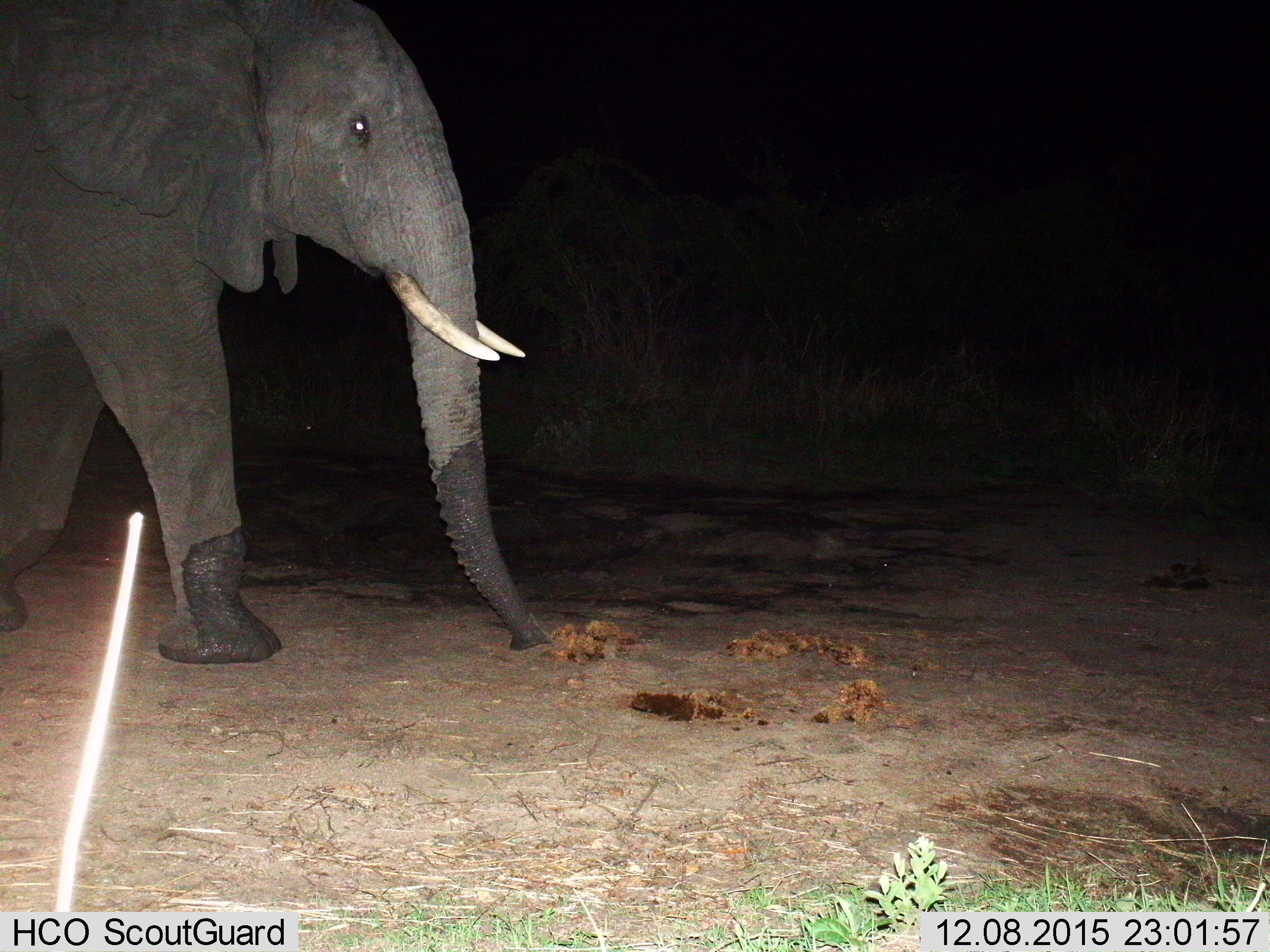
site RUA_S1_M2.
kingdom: Animalia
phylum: Chordata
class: Mammalia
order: Proboscidea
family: Elephantidae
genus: Loxodonta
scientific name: Loxodonta africana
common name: african bush elephant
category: elephant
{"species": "elephant (african bush elephant) (Loxodonta africana)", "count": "1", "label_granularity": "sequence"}